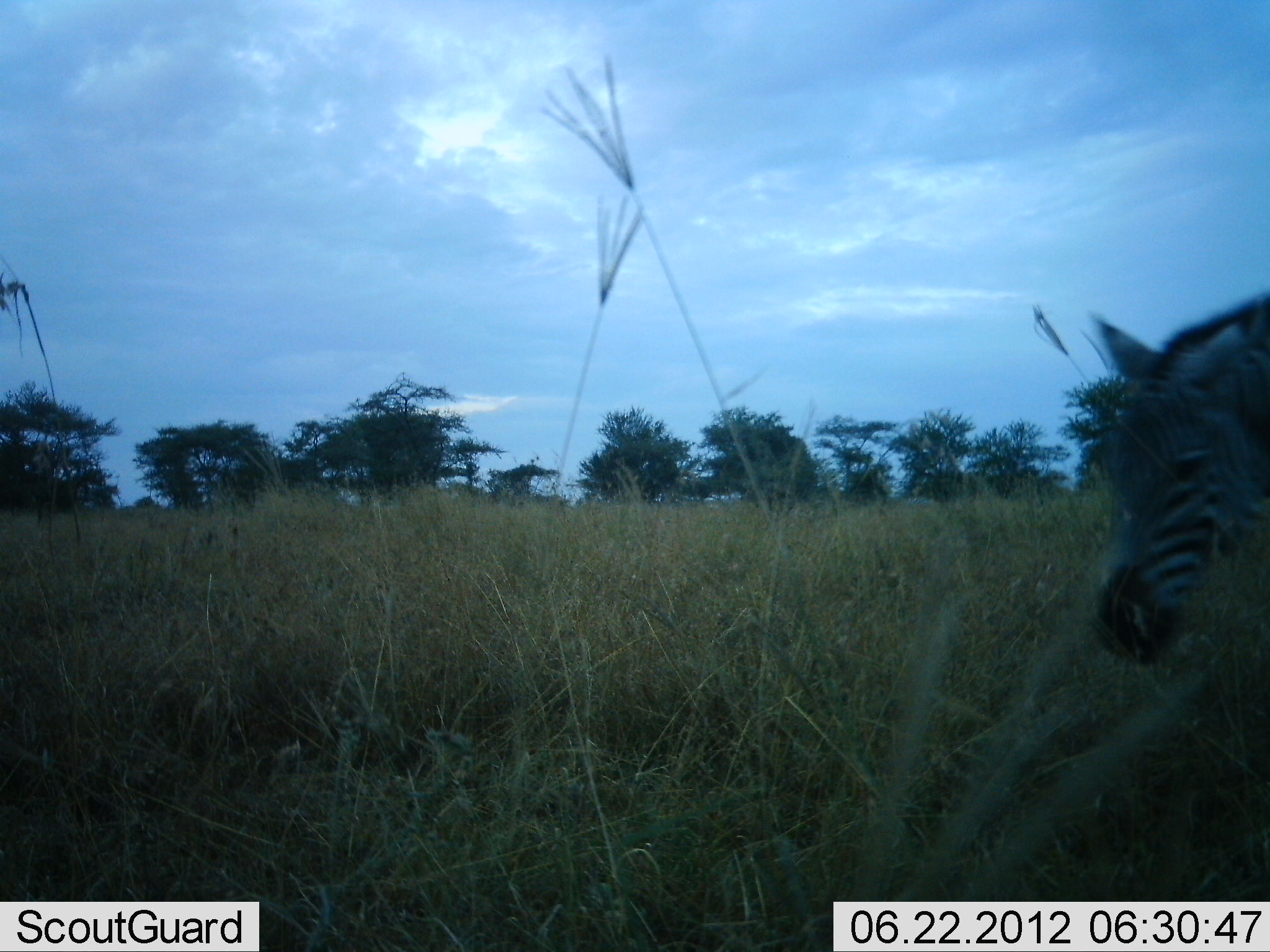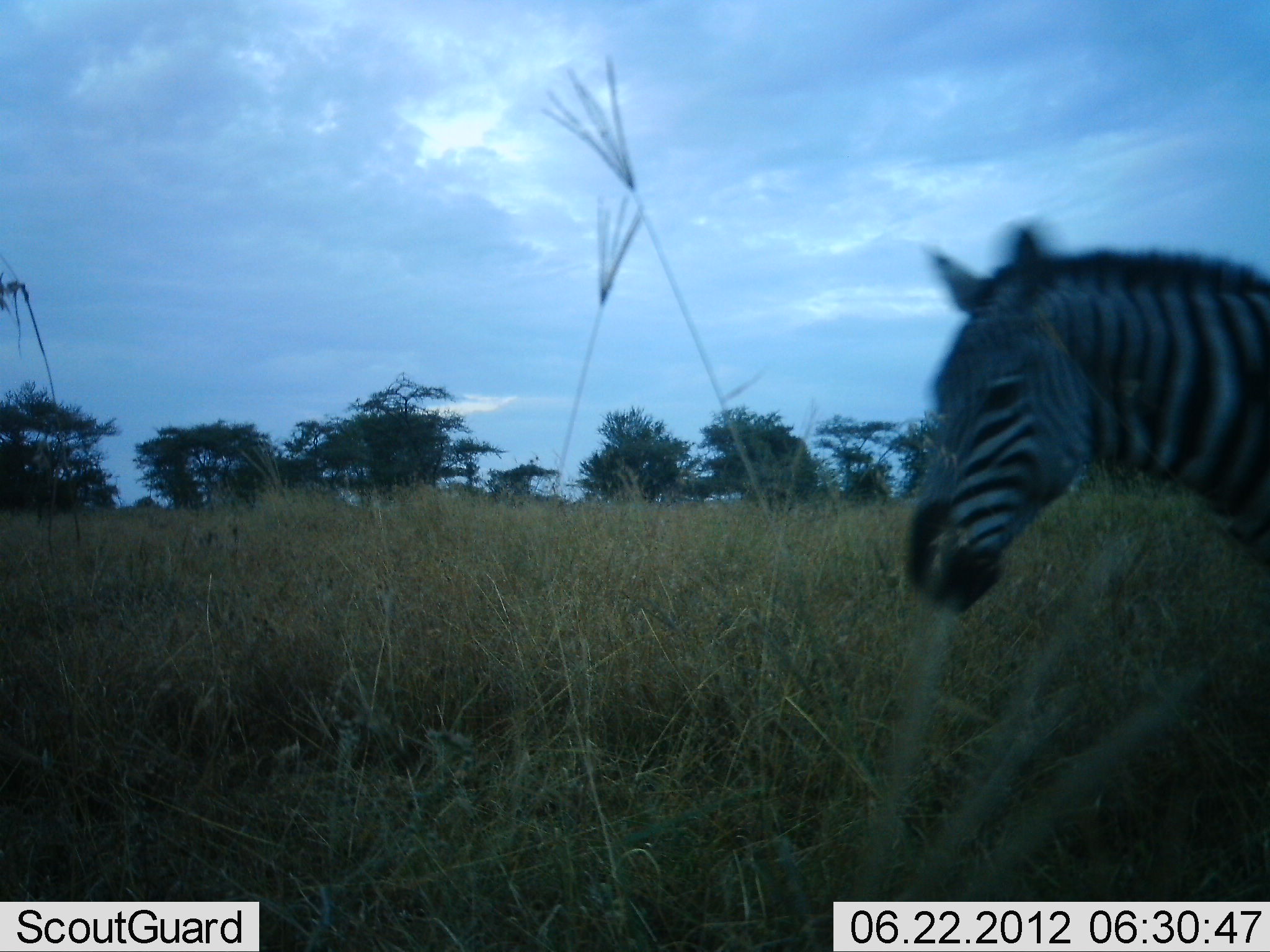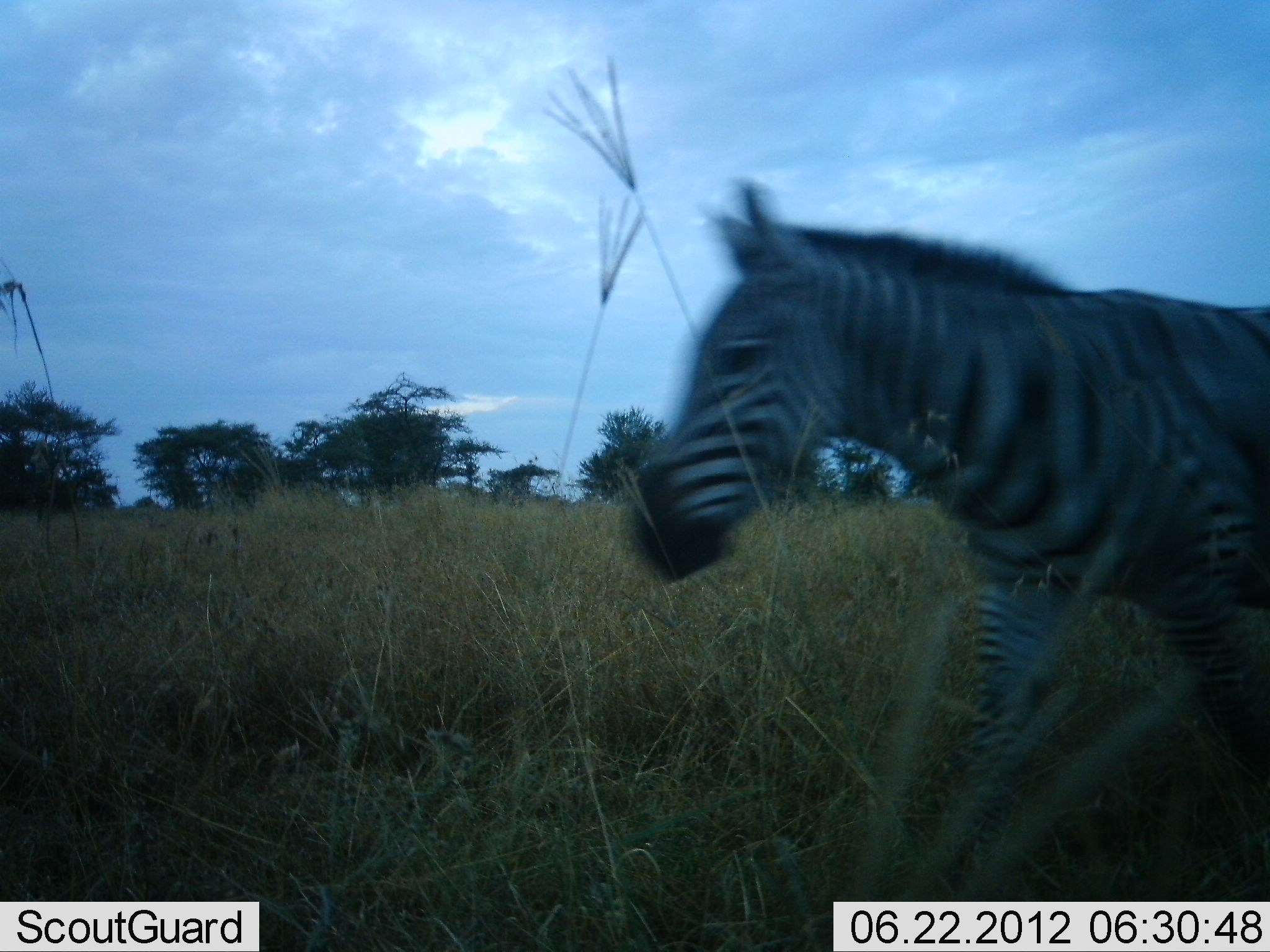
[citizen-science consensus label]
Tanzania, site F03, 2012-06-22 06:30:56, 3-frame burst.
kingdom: Animalia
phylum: Chordata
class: Mammalia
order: Perissodactyla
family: Equidae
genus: Equus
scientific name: Equus quagga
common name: plains zebra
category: zebra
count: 1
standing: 0%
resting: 0%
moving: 100%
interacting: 0%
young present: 0%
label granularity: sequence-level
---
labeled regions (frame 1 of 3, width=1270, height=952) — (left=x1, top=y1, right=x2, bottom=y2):
animal: (left=1084, top=291, right=1270, bottom=670)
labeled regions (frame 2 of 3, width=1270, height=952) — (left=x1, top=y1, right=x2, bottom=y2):
animal: (left=902, top=220, right=1270, bottom=614)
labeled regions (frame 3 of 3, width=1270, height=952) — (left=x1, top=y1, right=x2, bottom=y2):
animal: (left=627, top=179, right=1270, bottom=902)